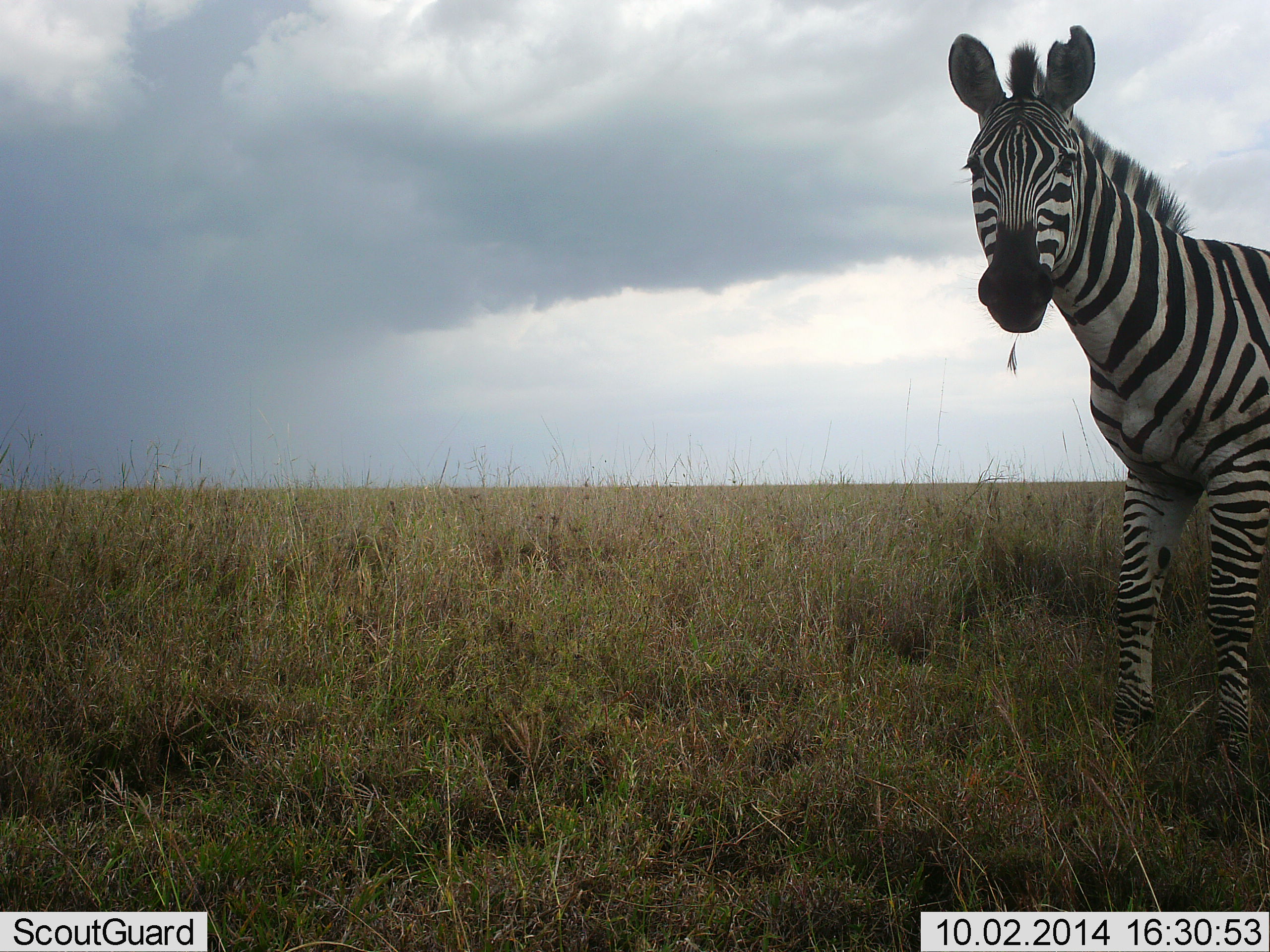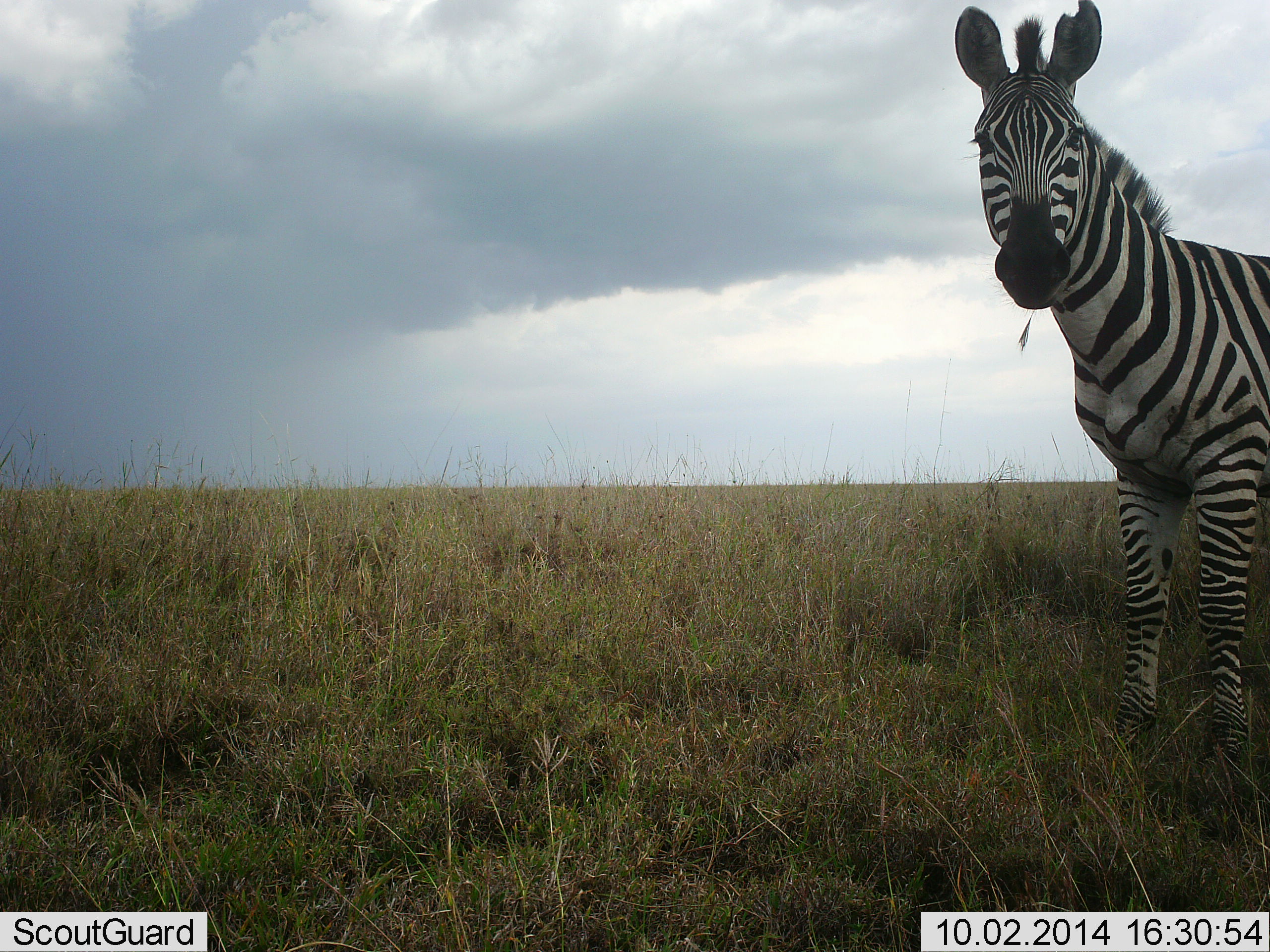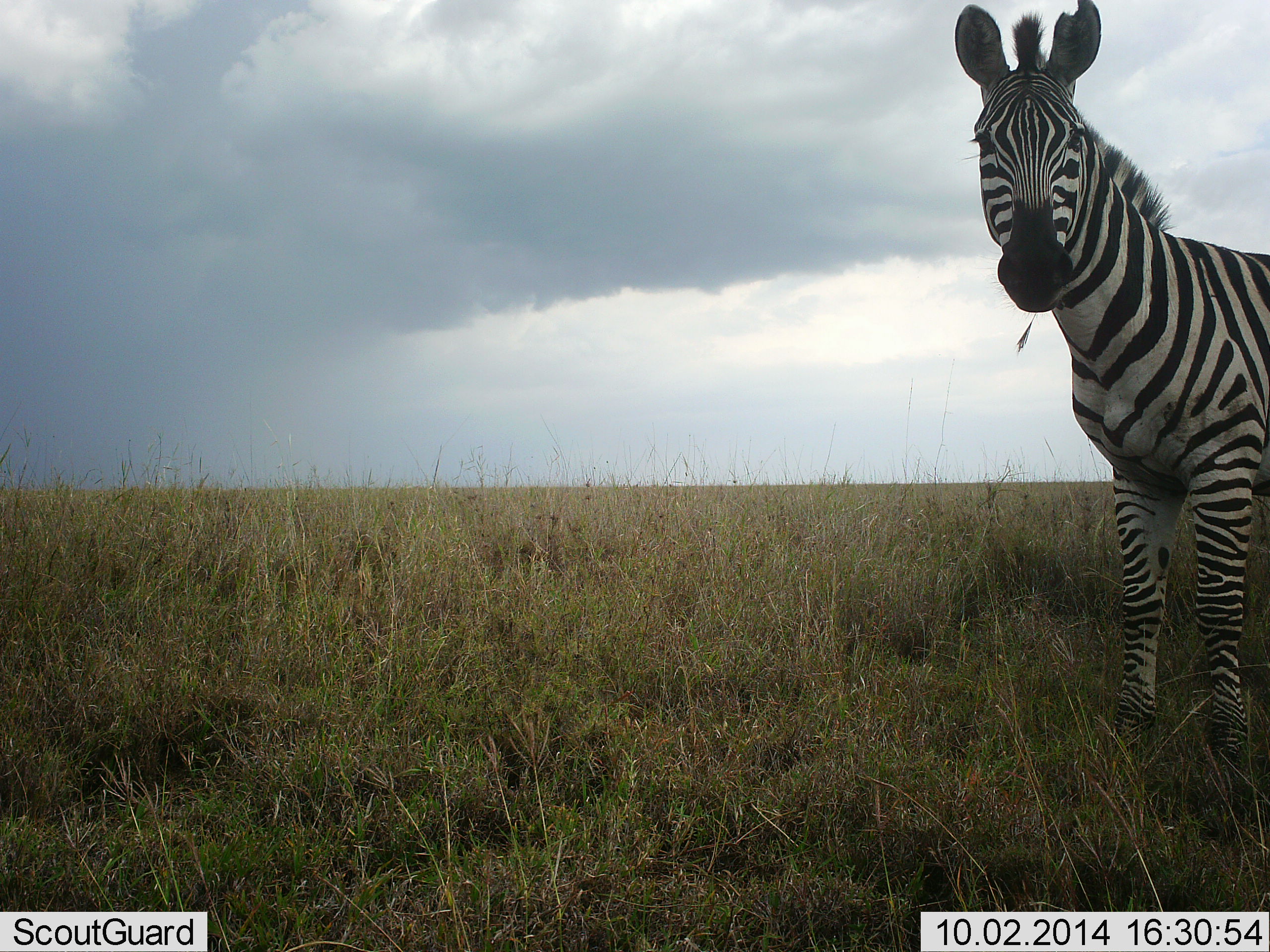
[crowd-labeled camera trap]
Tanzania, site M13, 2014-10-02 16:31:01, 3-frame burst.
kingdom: Animalia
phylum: Chordata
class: Mammalia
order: Perissodactyla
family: Equidae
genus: Equus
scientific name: Equus quagga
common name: plains zebra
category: zebra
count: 1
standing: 90%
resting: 0%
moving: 10%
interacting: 10%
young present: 0%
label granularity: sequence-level